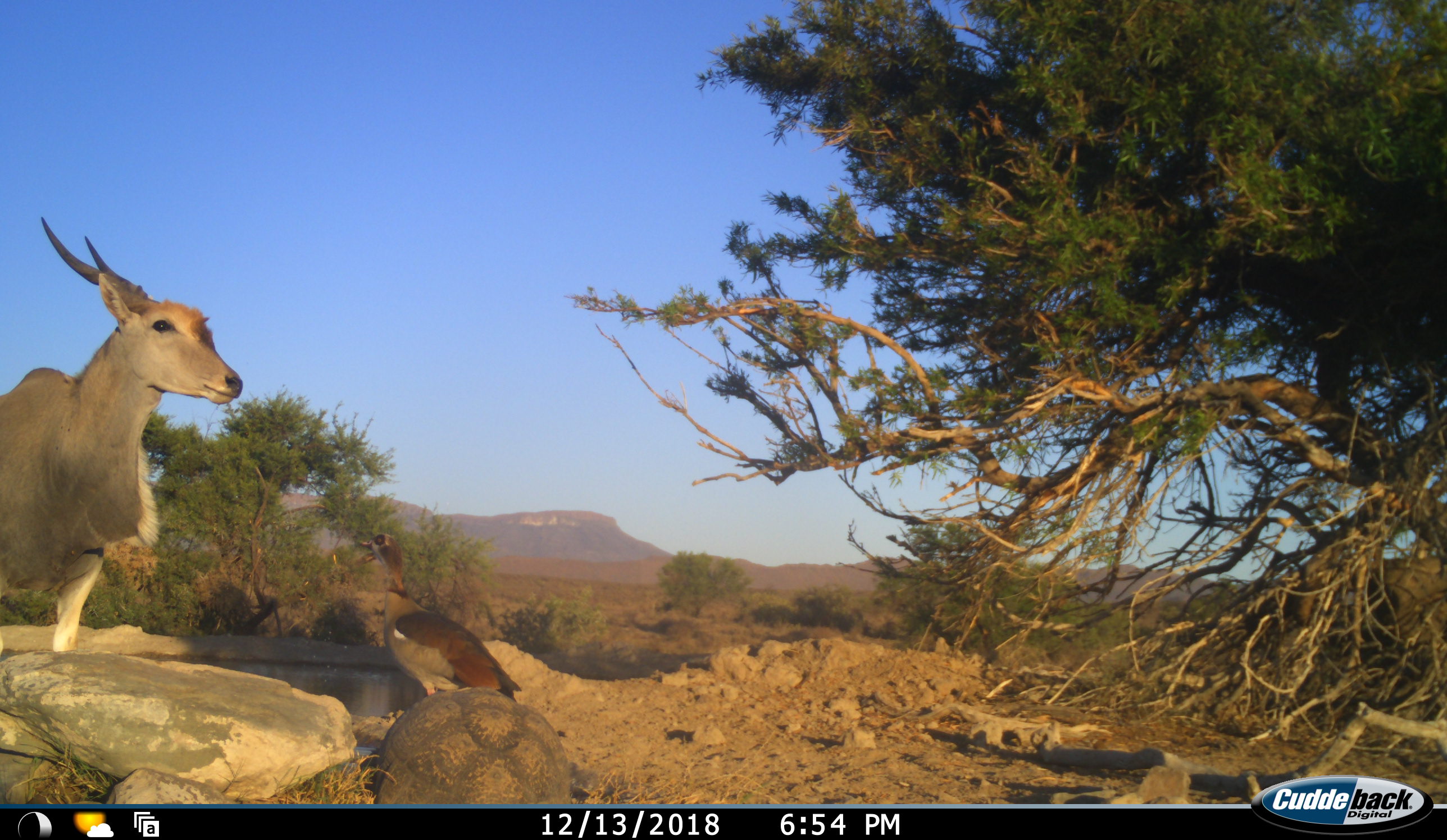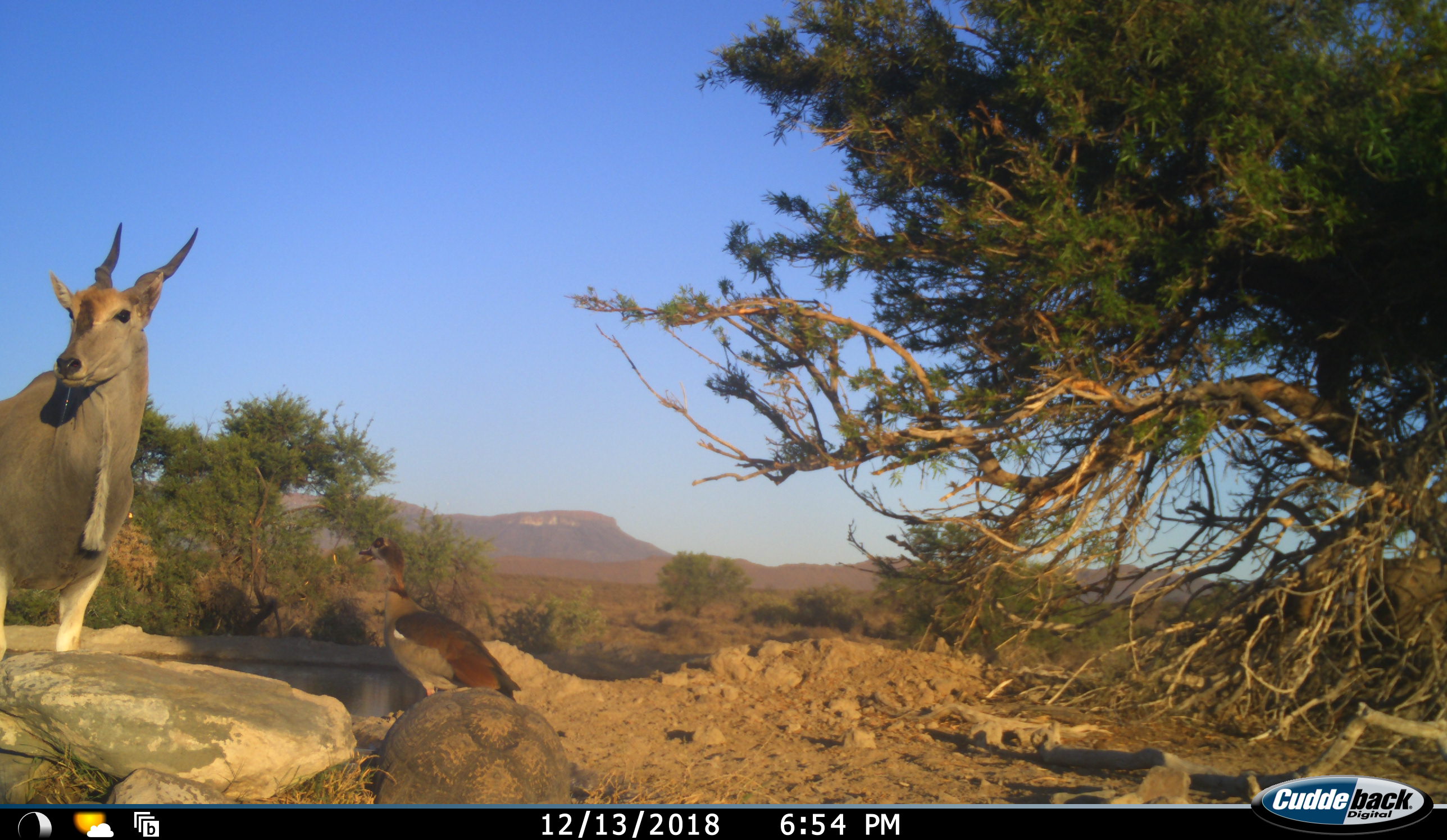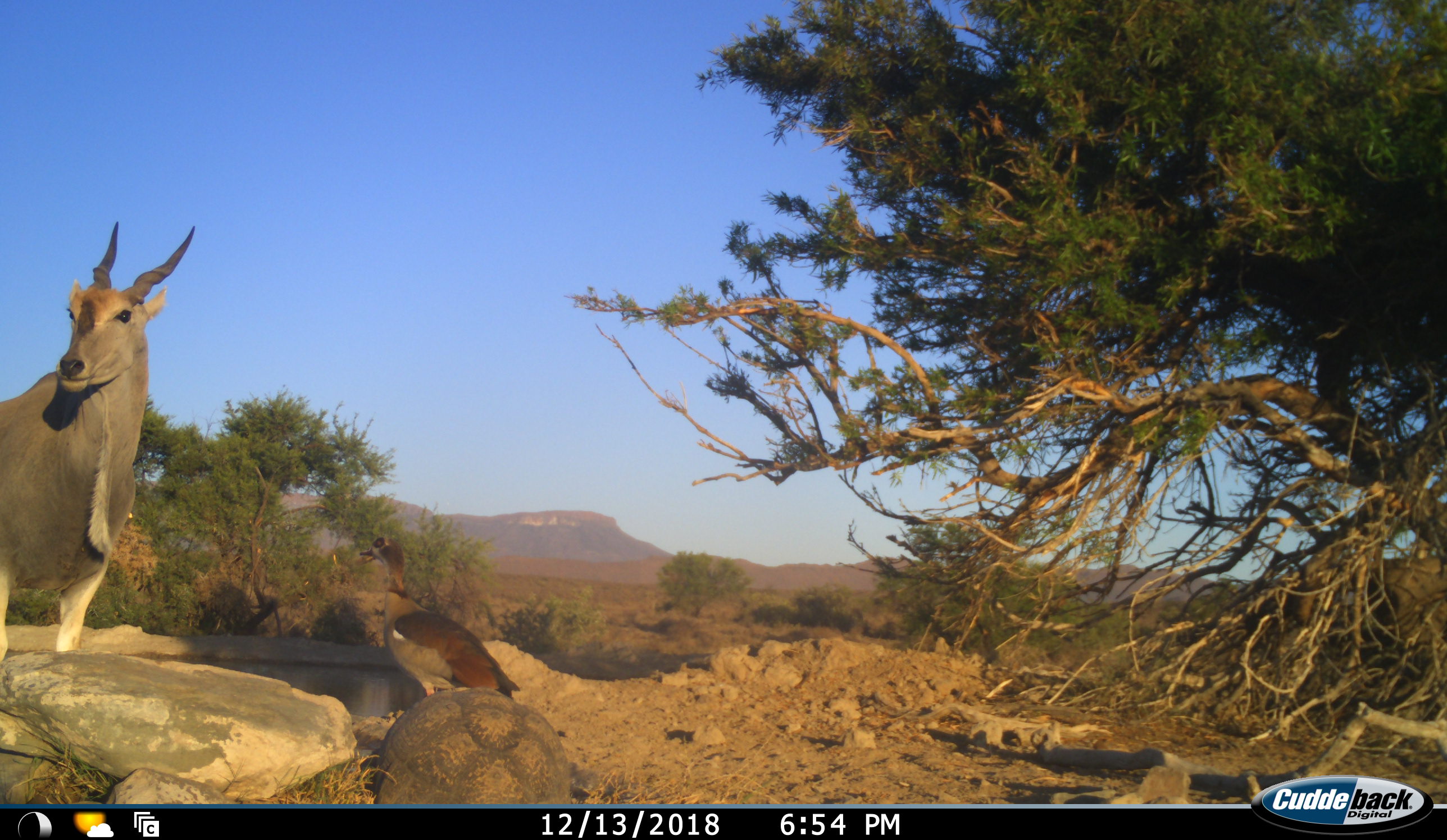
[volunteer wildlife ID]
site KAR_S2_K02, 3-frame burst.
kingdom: Animalia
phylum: Chordata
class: Aves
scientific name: Aves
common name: bird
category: birdother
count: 1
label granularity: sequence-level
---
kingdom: Animalia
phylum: Chordata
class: Mammalia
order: Artiodactyla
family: Bovidae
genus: Tragelaphus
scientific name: Tragelaphus oryx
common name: eland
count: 1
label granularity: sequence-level